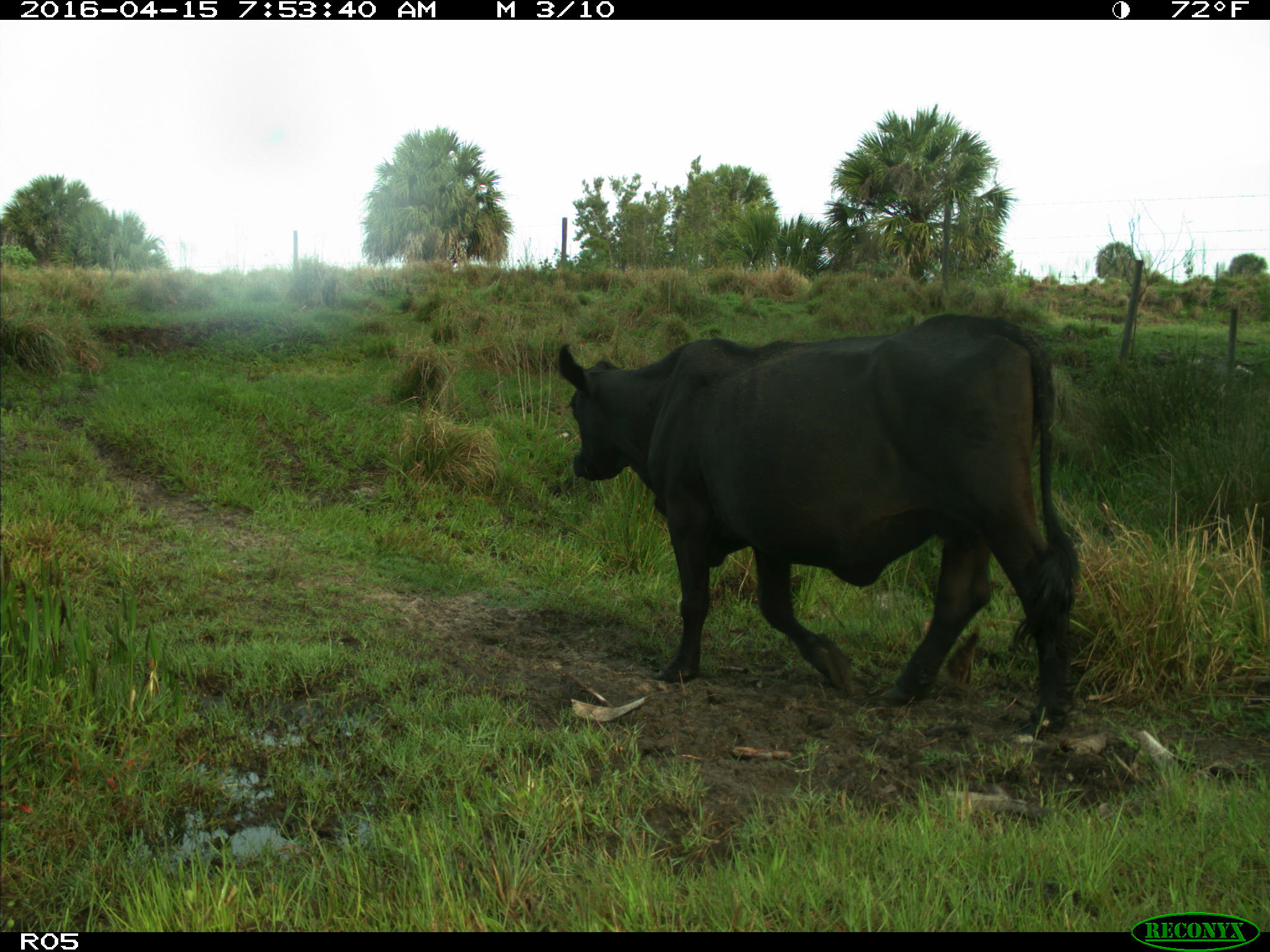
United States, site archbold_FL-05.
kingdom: Animalia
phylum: Chordata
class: Mammalia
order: Artiodactyla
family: Bovidae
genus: Bos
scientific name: Bos taurus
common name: domestic cow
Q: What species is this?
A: Bos taurus (domestic cow).